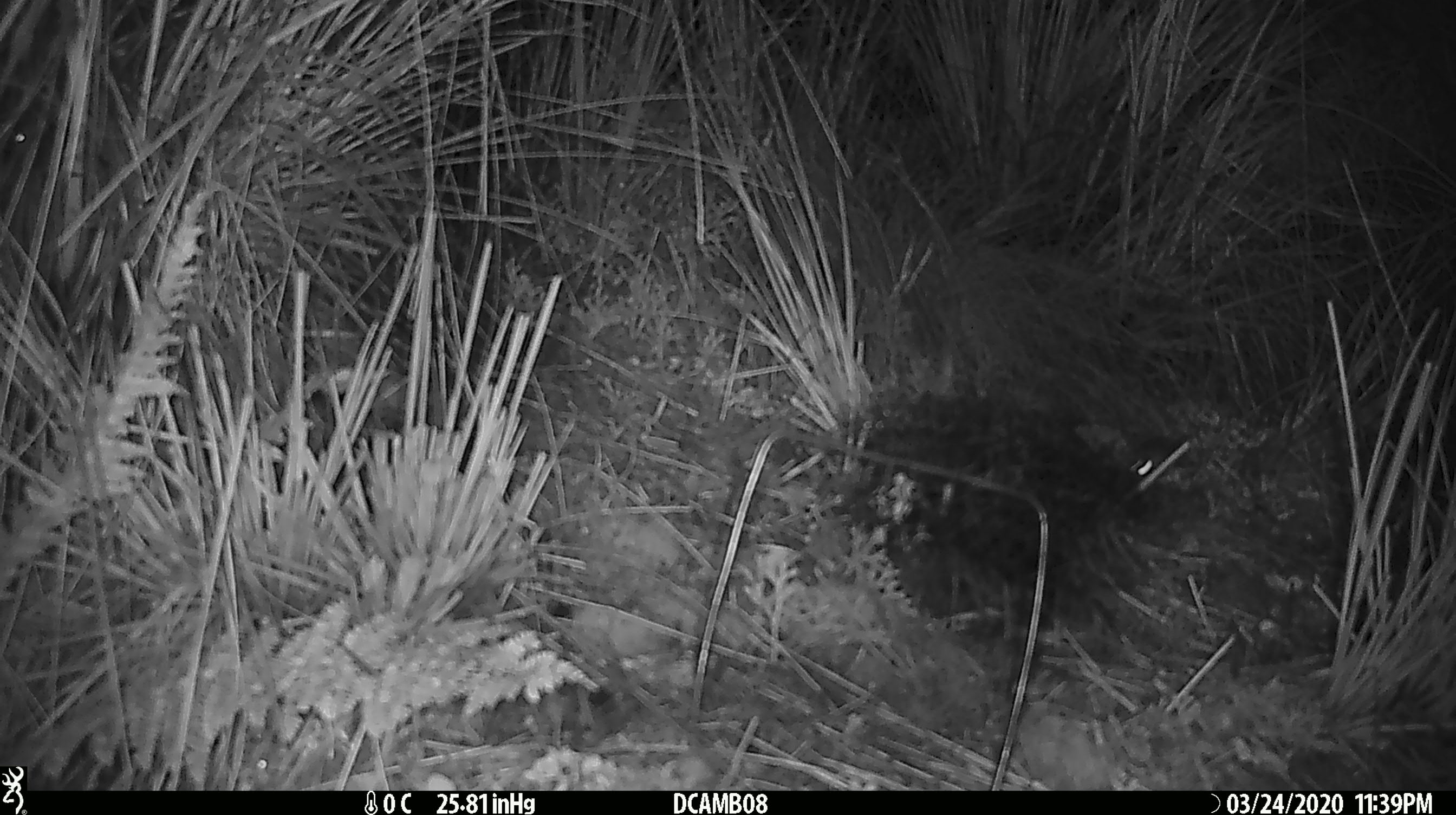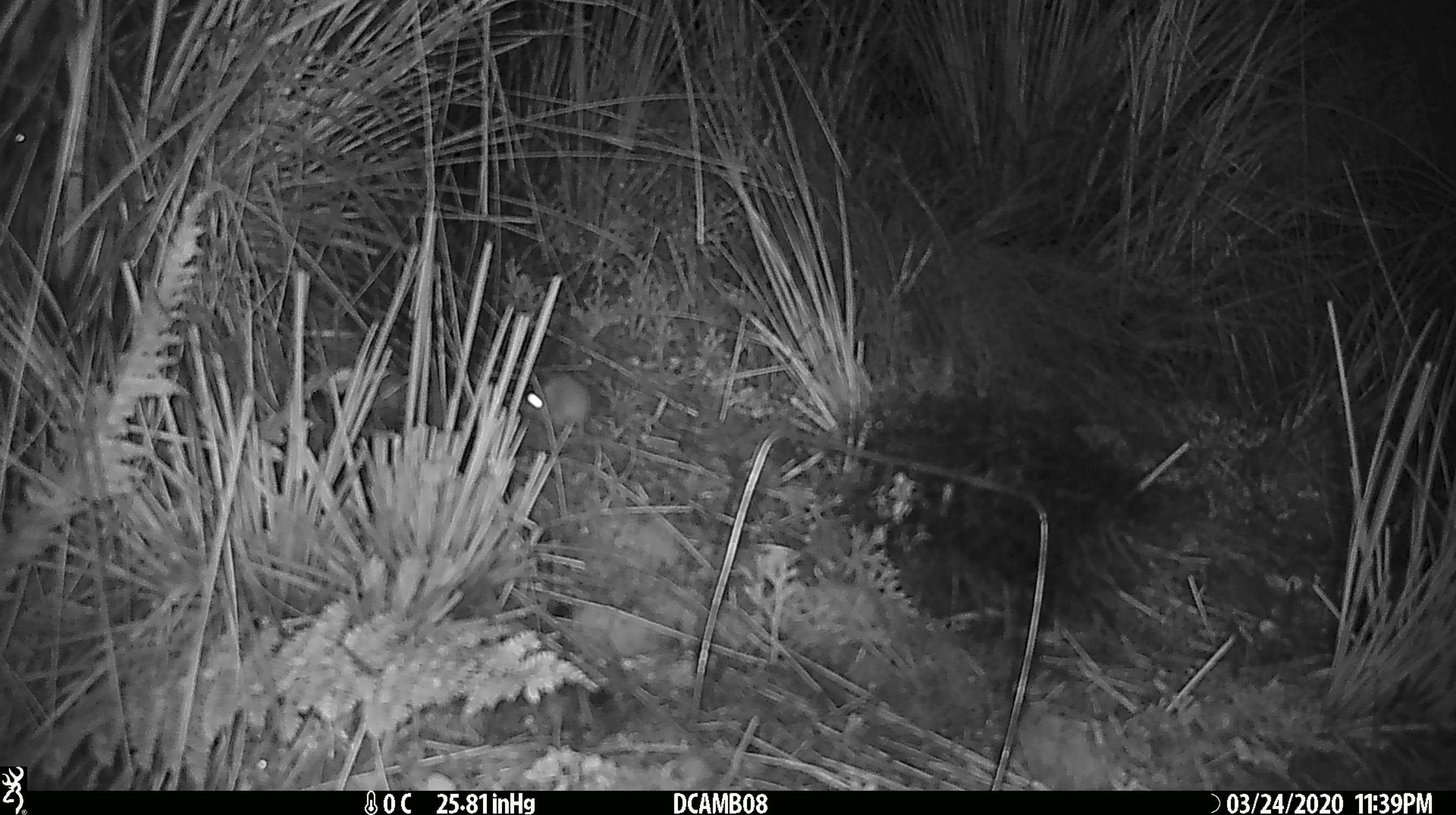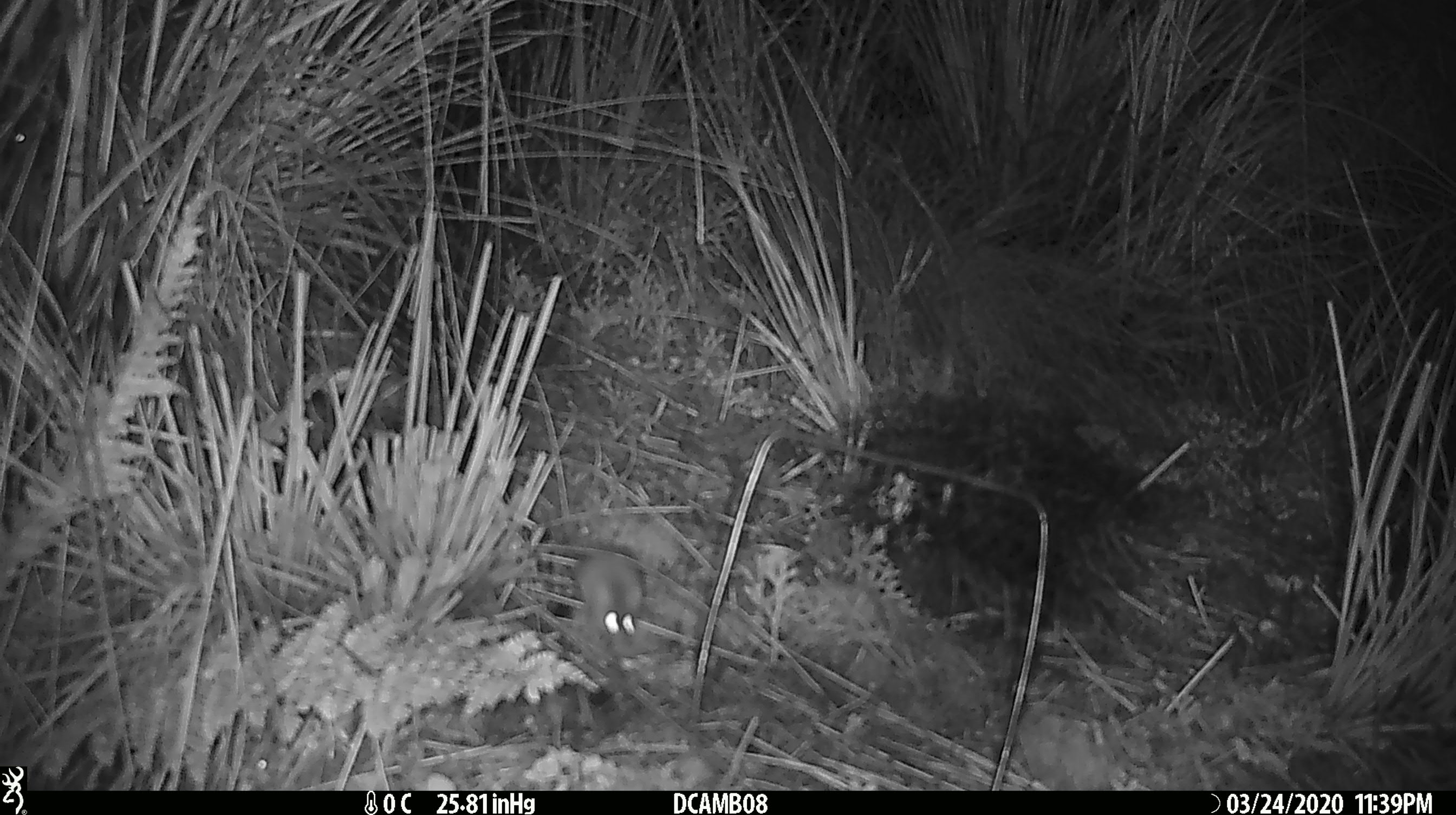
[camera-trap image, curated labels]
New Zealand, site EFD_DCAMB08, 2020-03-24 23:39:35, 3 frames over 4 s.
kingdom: Animalia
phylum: Chordata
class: Mammalia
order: Rodentia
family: Muridae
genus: Mus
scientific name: Mus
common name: mouse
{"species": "mouse (Mus)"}